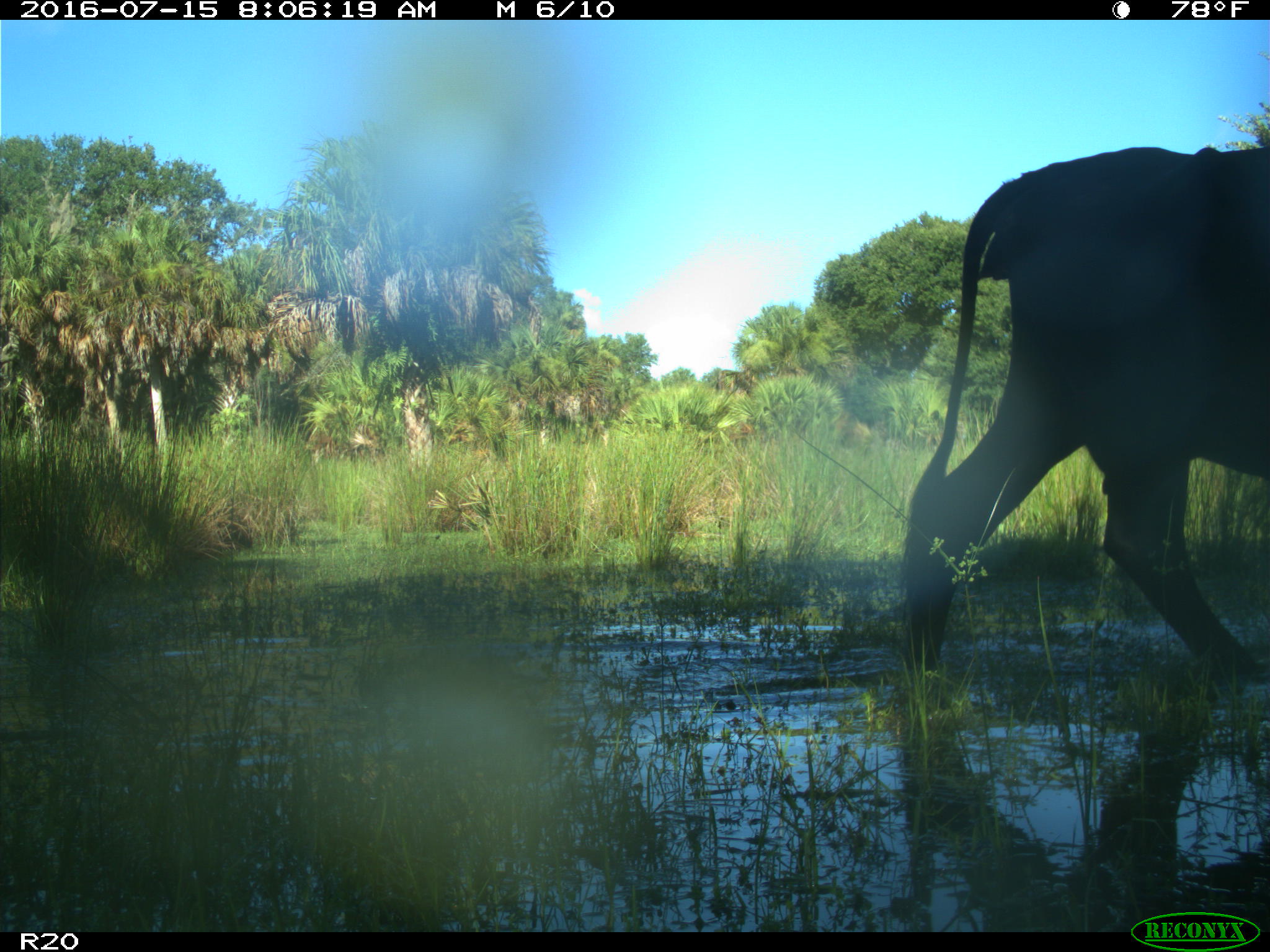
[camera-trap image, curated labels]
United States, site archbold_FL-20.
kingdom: Animalia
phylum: Chordata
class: Mammalia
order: Artiodactyla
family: Bovidae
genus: Bos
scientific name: Bos taurus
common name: domestic cow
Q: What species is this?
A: Bos taurus (domestic cow).